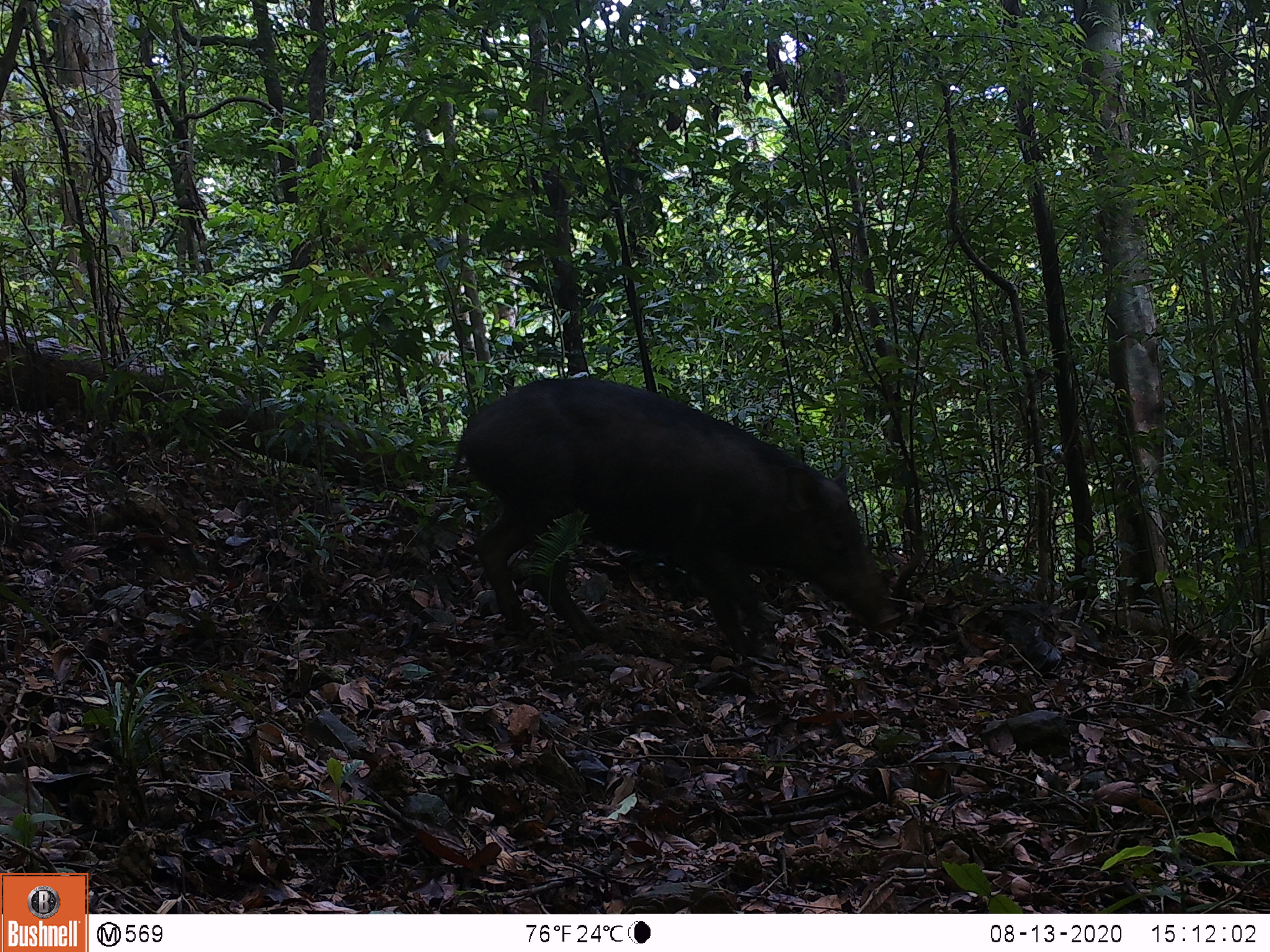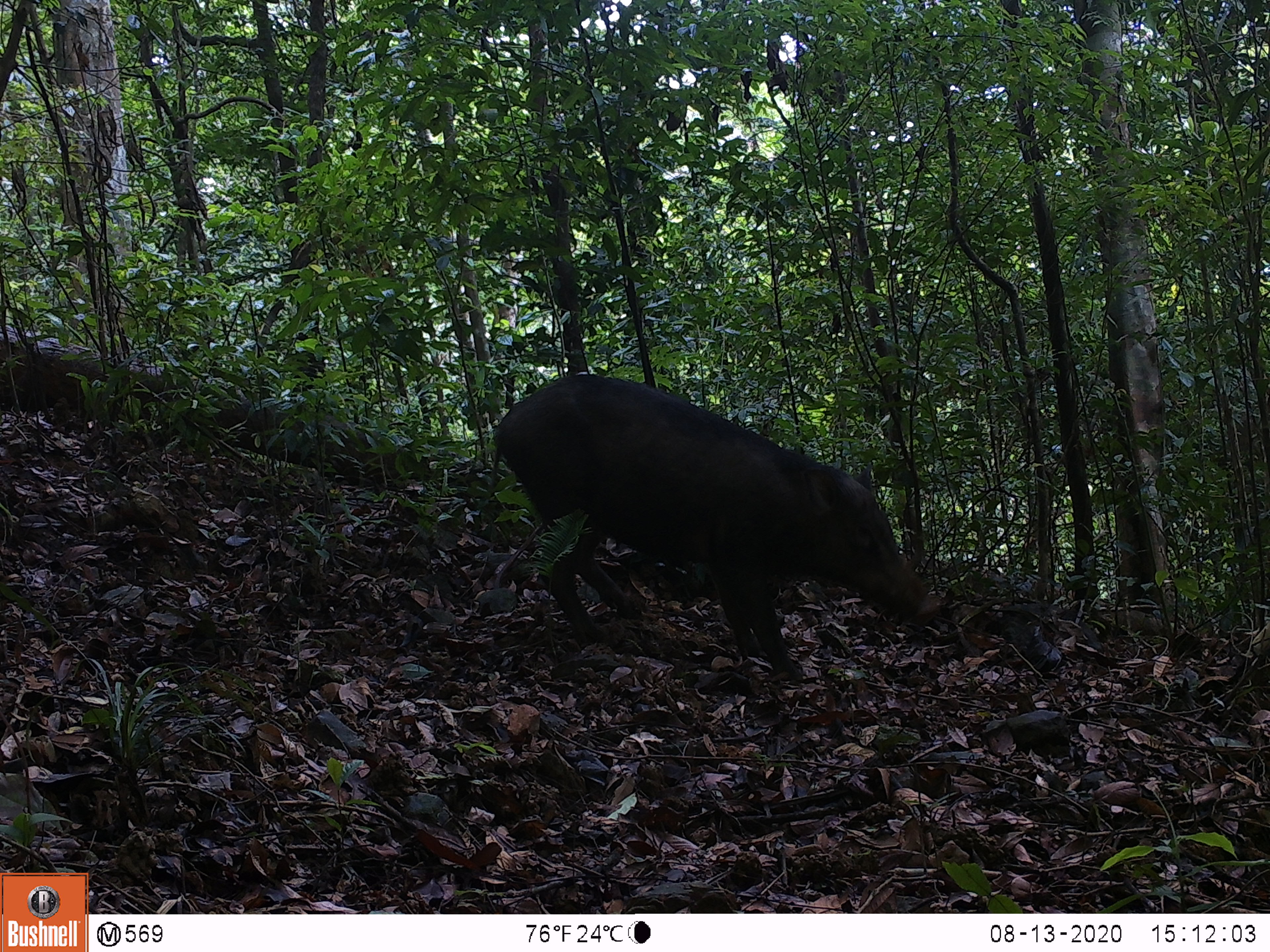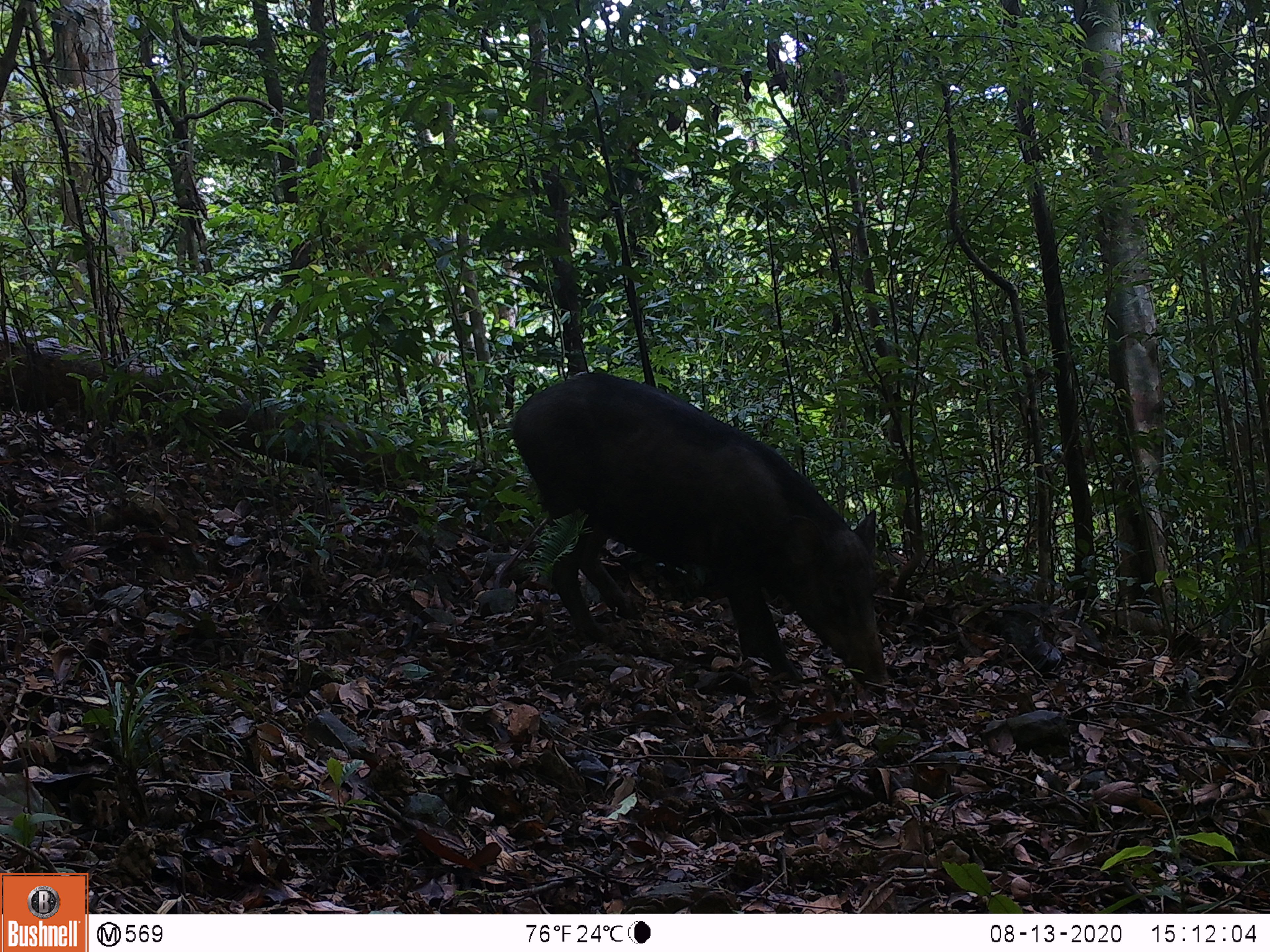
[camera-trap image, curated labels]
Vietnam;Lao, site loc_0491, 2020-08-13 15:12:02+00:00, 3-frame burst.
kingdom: Animalia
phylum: Chordata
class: Mammalia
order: Artiodactyla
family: Suidae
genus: Sus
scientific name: Sus scrofa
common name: eurasian wild pig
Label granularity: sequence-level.